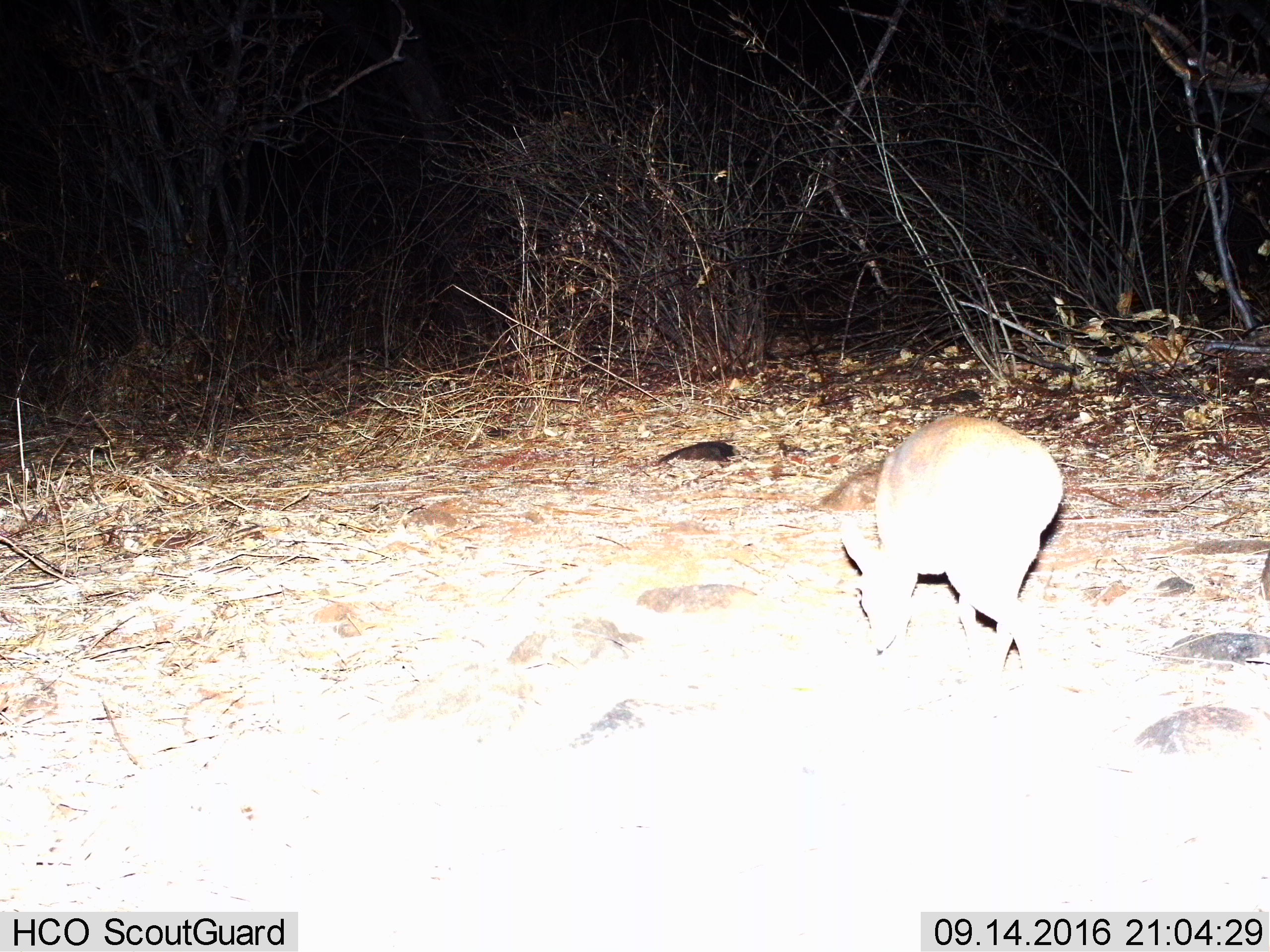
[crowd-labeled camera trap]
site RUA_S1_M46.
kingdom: Animalia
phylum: Chordata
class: Mammalia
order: Artiodactyla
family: Bovidae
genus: Madoqua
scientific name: Madoqua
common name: dik-dik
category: dikdik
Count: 1.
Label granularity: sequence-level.